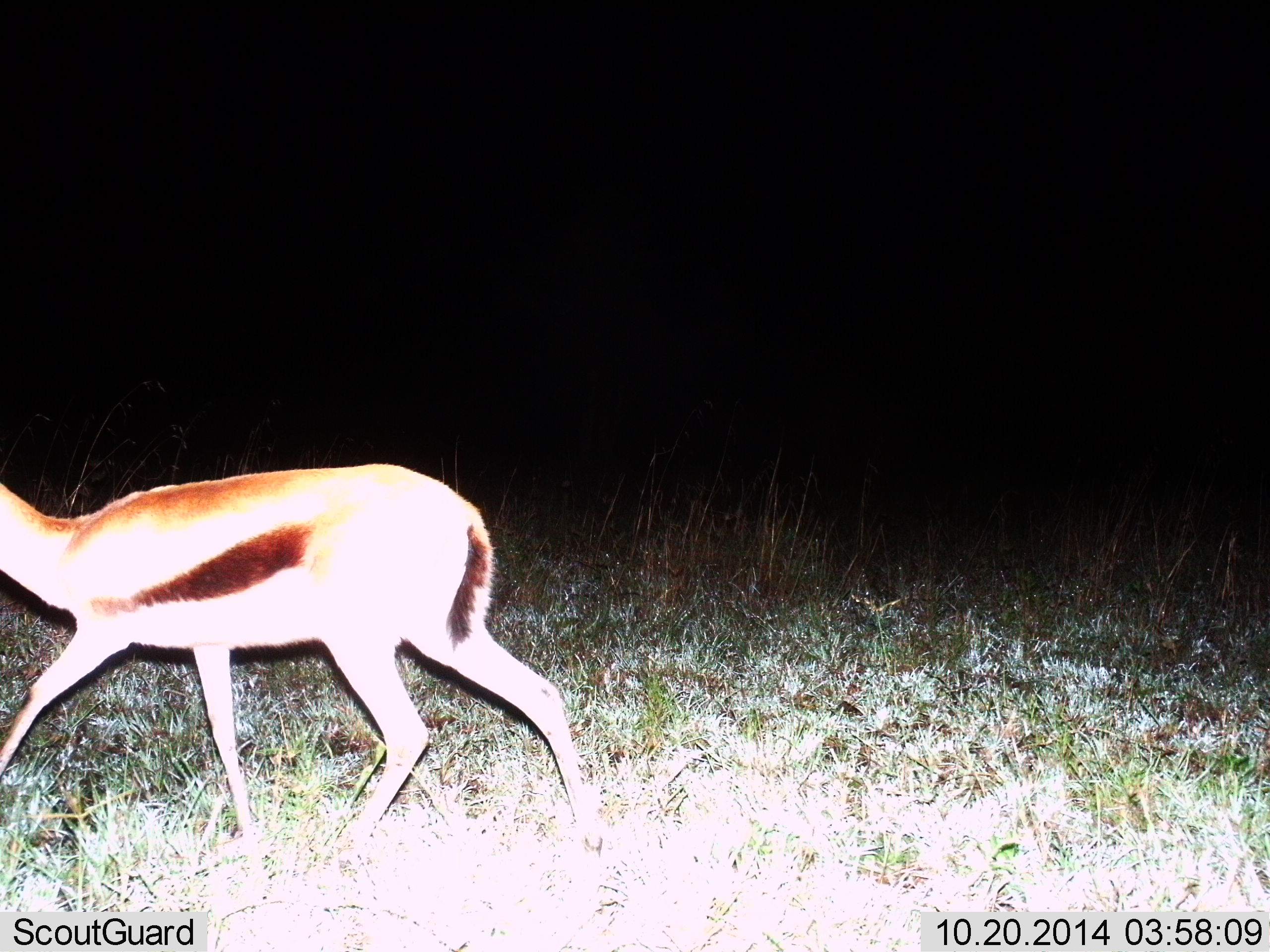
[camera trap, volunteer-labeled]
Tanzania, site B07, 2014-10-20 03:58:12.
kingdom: Animalia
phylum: Chordata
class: Mammalia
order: Artiodactyla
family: Bovidae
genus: Eudorcas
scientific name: Eudorcas thomsonii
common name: thomson's gazelle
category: gazellethomsons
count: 1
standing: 0%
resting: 0%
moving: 100%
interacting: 0%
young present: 0%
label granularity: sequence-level